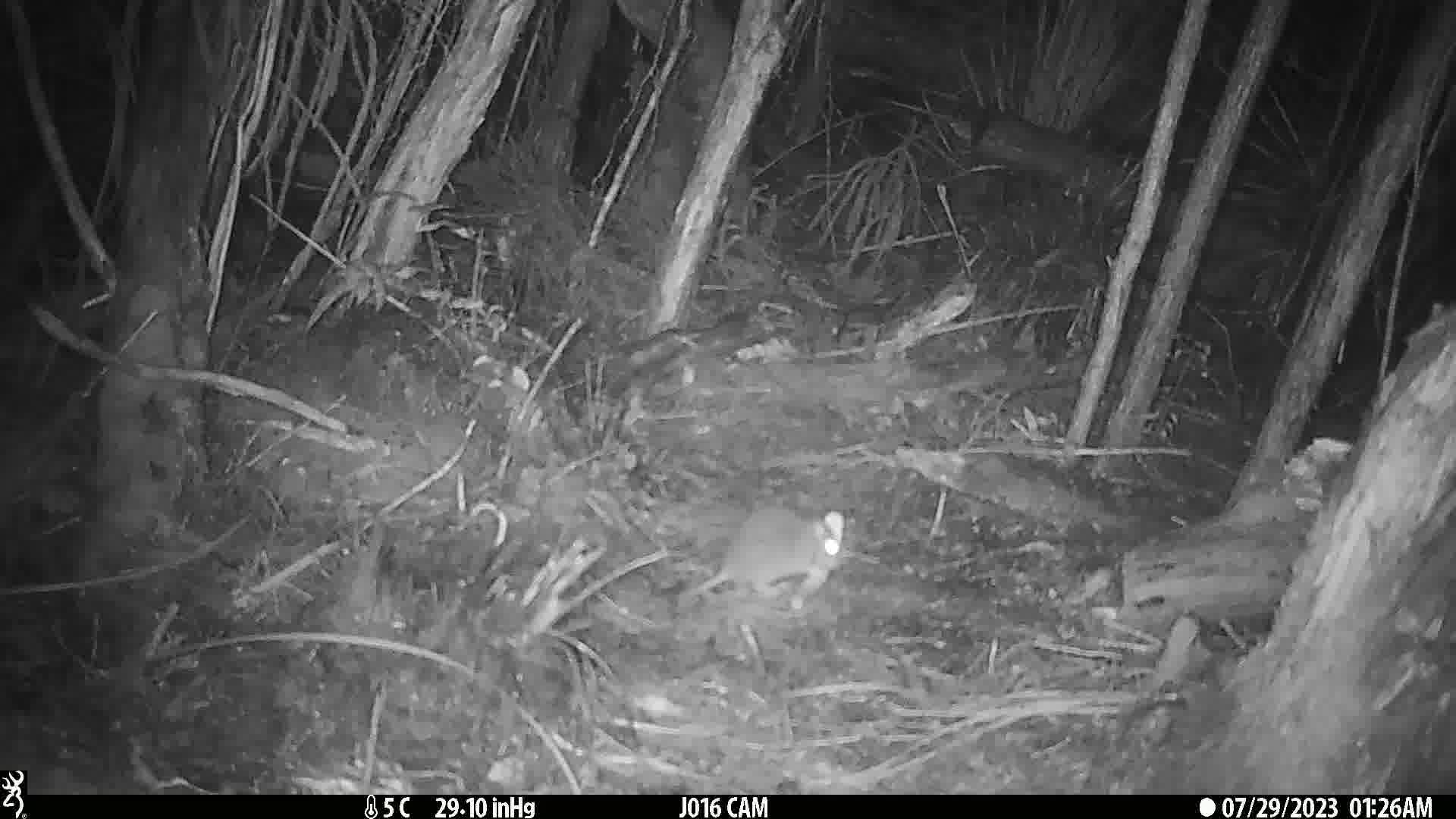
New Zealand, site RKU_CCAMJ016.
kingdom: Animalia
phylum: Chordata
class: Mammalia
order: Rodentia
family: Muridae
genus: Rattus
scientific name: Rattus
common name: rat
Rat (Rattus).